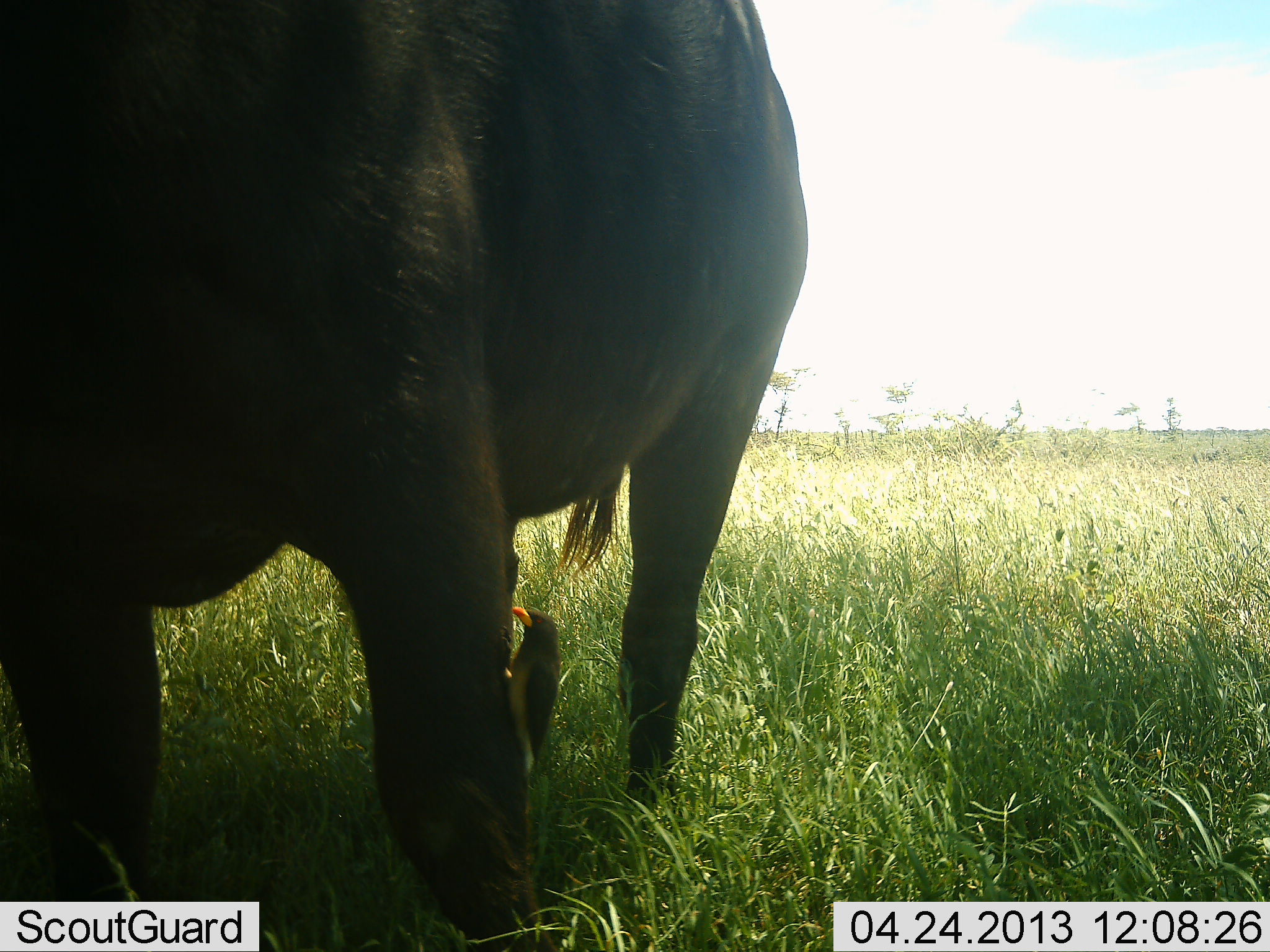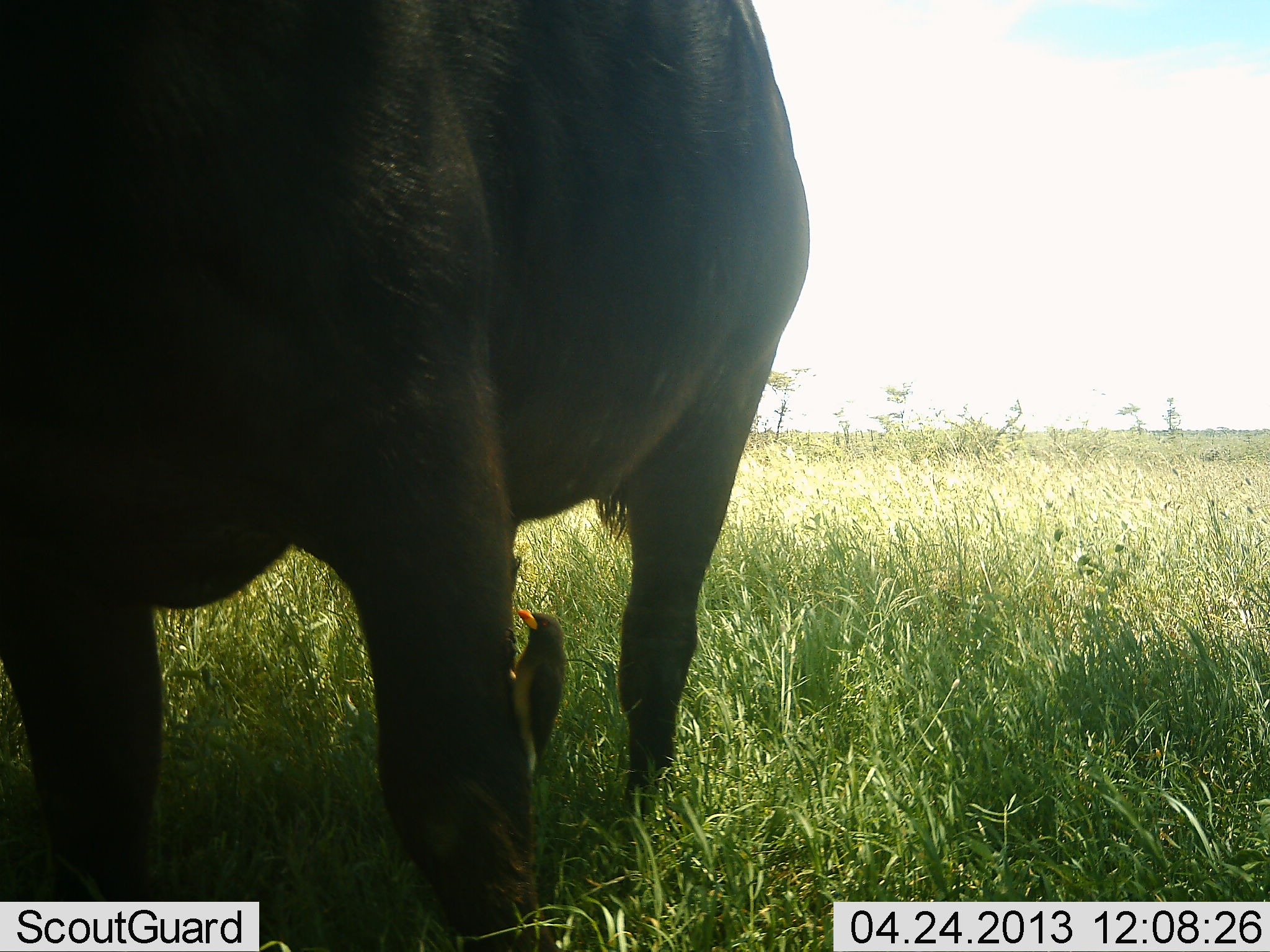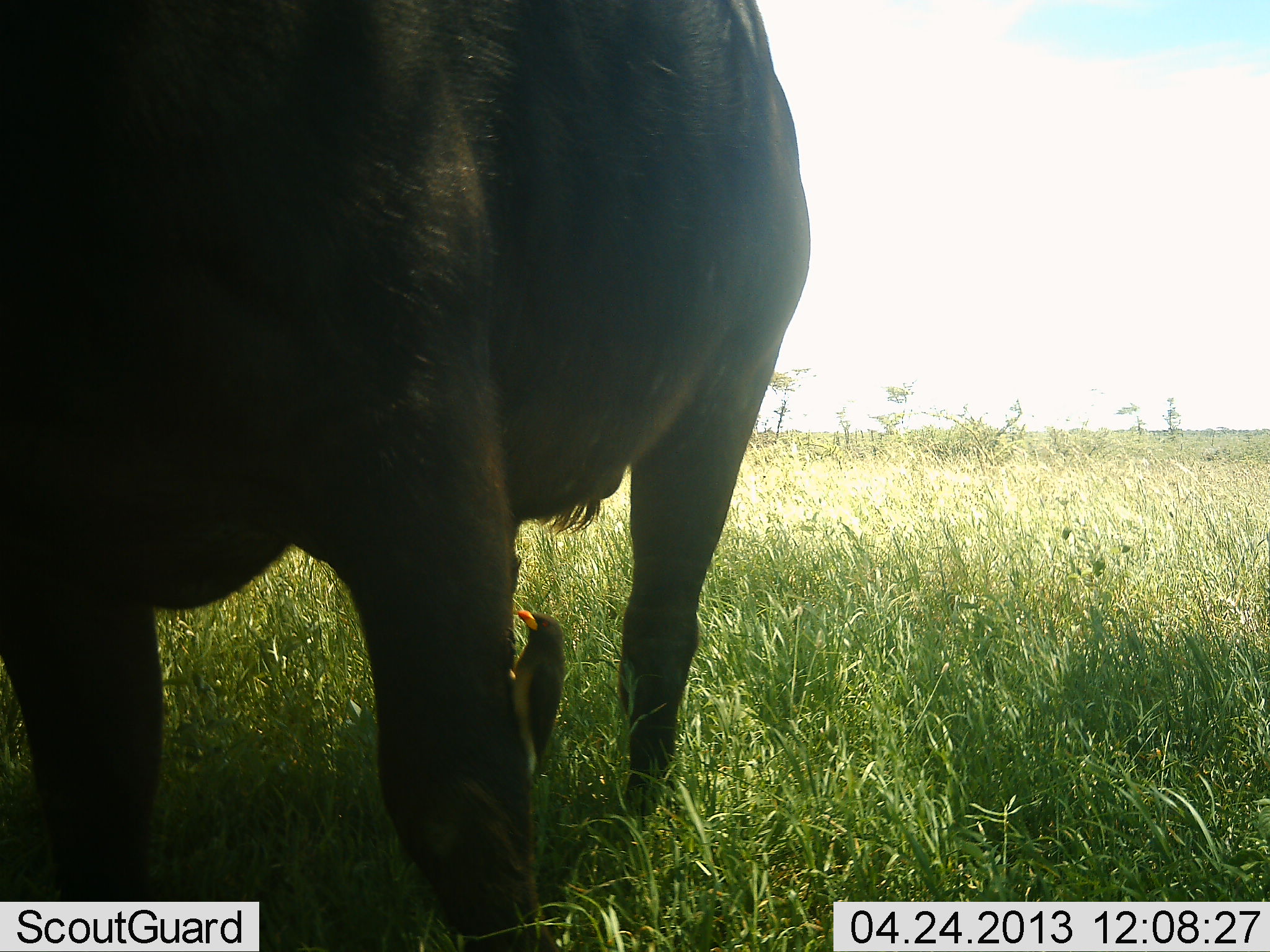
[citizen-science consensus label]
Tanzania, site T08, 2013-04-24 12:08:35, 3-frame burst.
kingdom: Animalia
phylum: Chordata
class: Mammalia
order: Artiodactyla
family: Bovidae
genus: Syncerus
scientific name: Syncerus caffer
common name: cape buffalo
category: buffalo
Buffalo (cape buffalo) (Syncerus caffer), count 1. Behavior (volunteer vote fractions): standing 100%, resting 0%, moving 0%, interacting 0%. Young present (vote fraction): 0%. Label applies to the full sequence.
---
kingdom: Animalia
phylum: Chordata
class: Aves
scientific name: Aves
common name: bird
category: otherbird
Otherbird (bird) (Aves), count 1. Behavior (volunteer vote fractions): standing 30%, resting 20%, moving 0%, interacting 45%. Young present (vote fraction): 0%. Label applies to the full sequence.